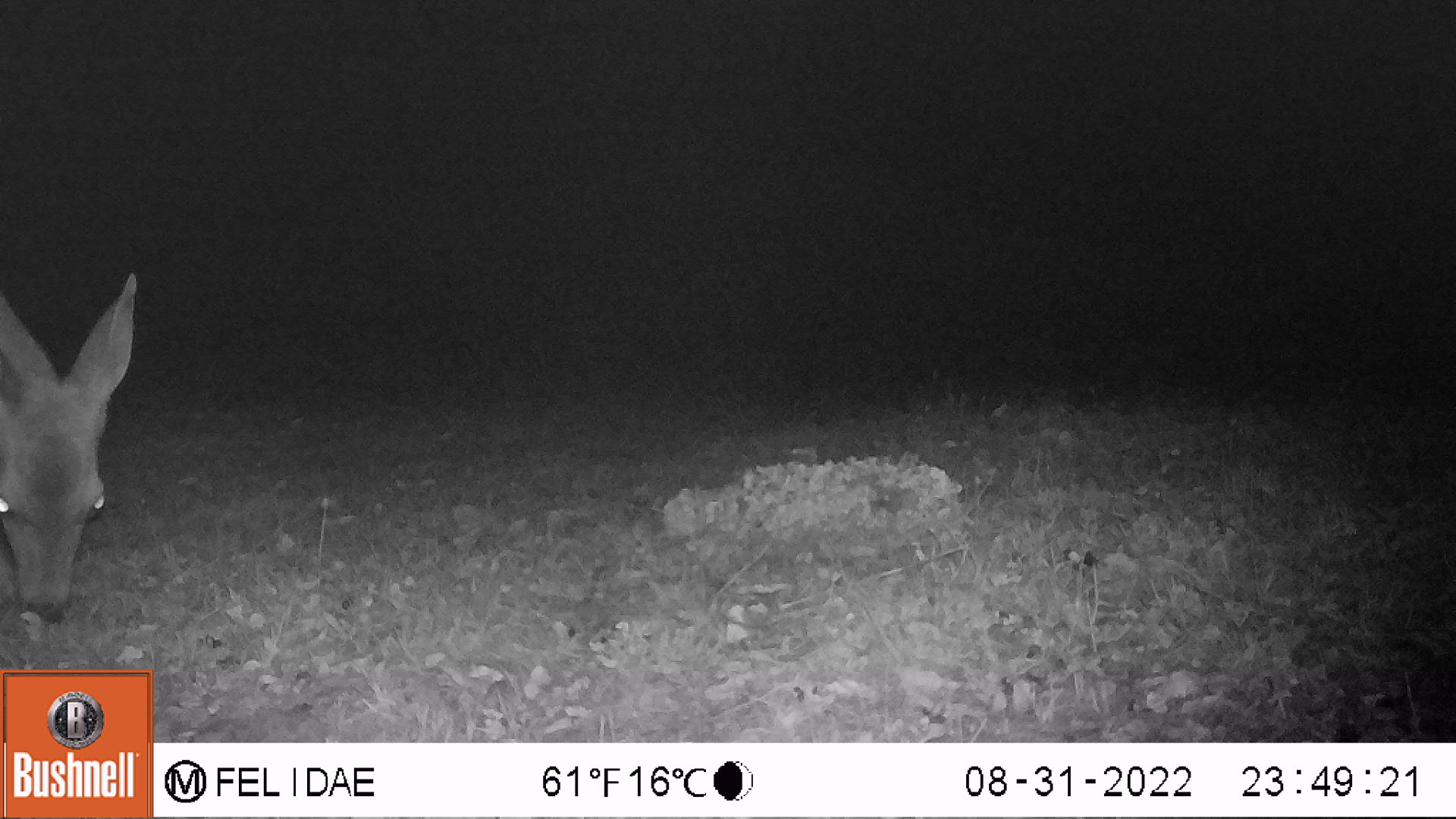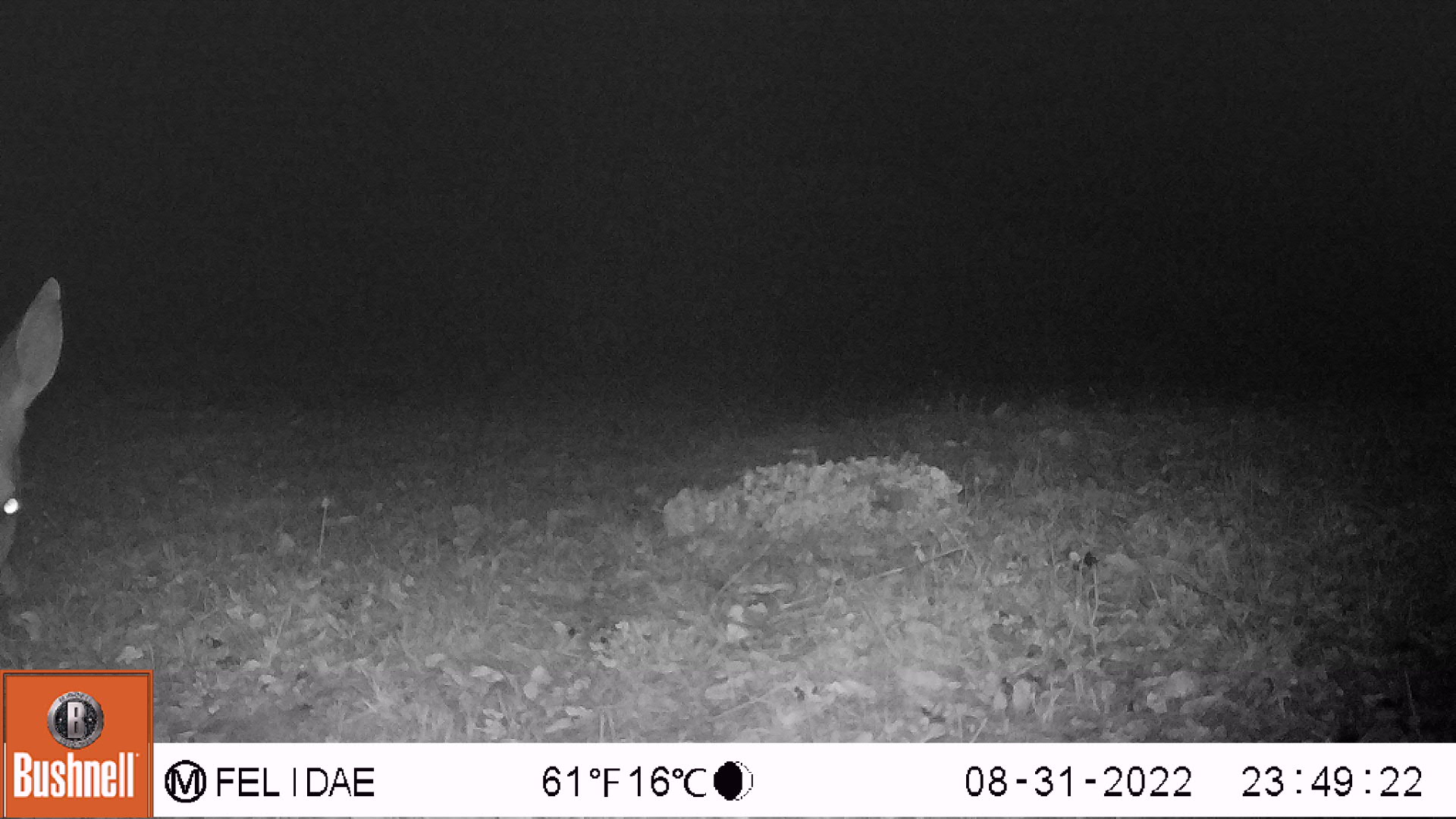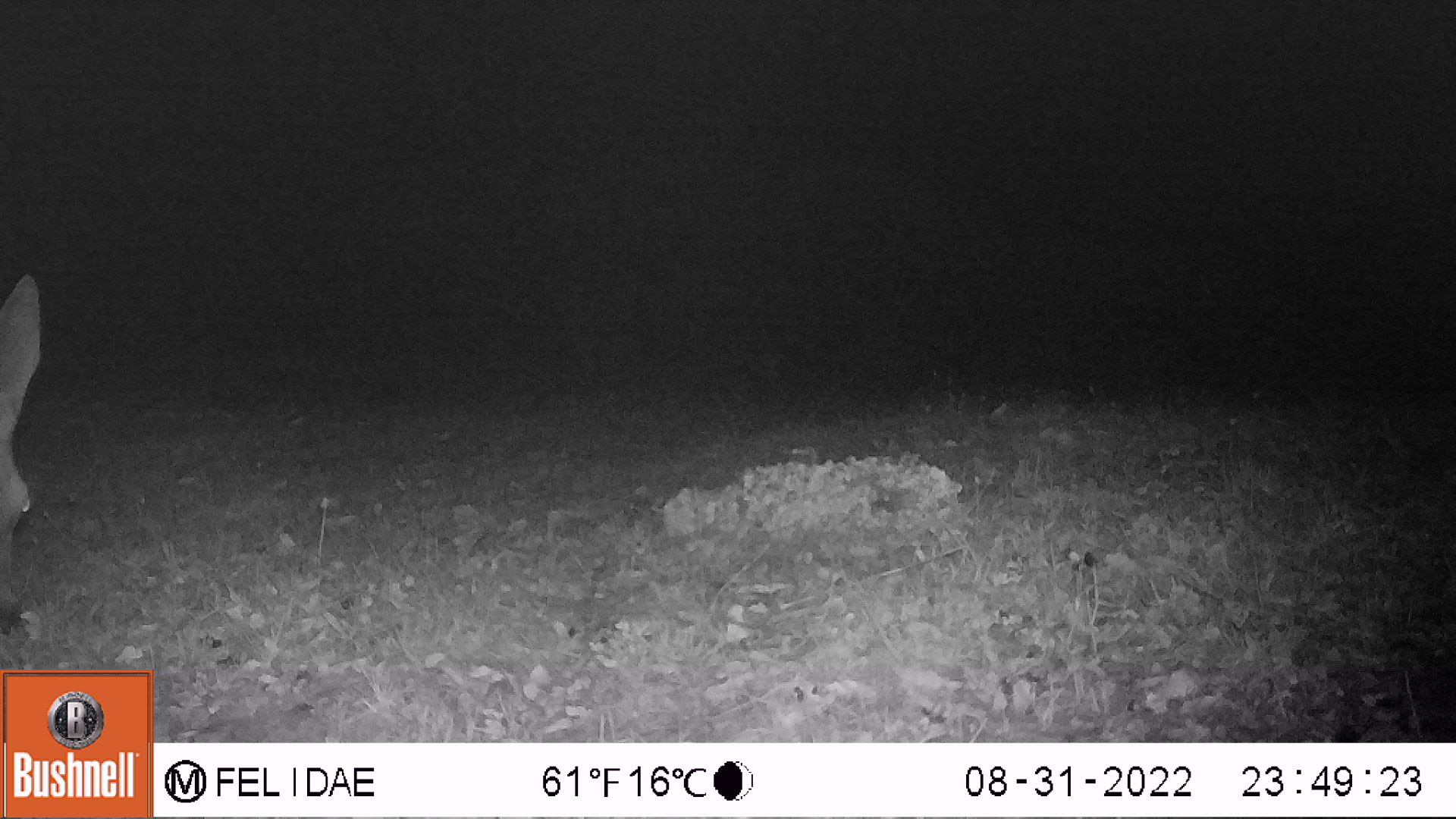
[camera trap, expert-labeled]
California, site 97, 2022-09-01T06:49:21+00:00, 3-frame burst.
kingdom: Animalia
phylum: Chordata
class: Mammalia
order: Artiodactyla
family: Cervidae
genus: Odocoileus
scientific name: Odocoileus hemionus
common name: mule deer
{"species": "mule deer (Odocoileus hemionus)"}